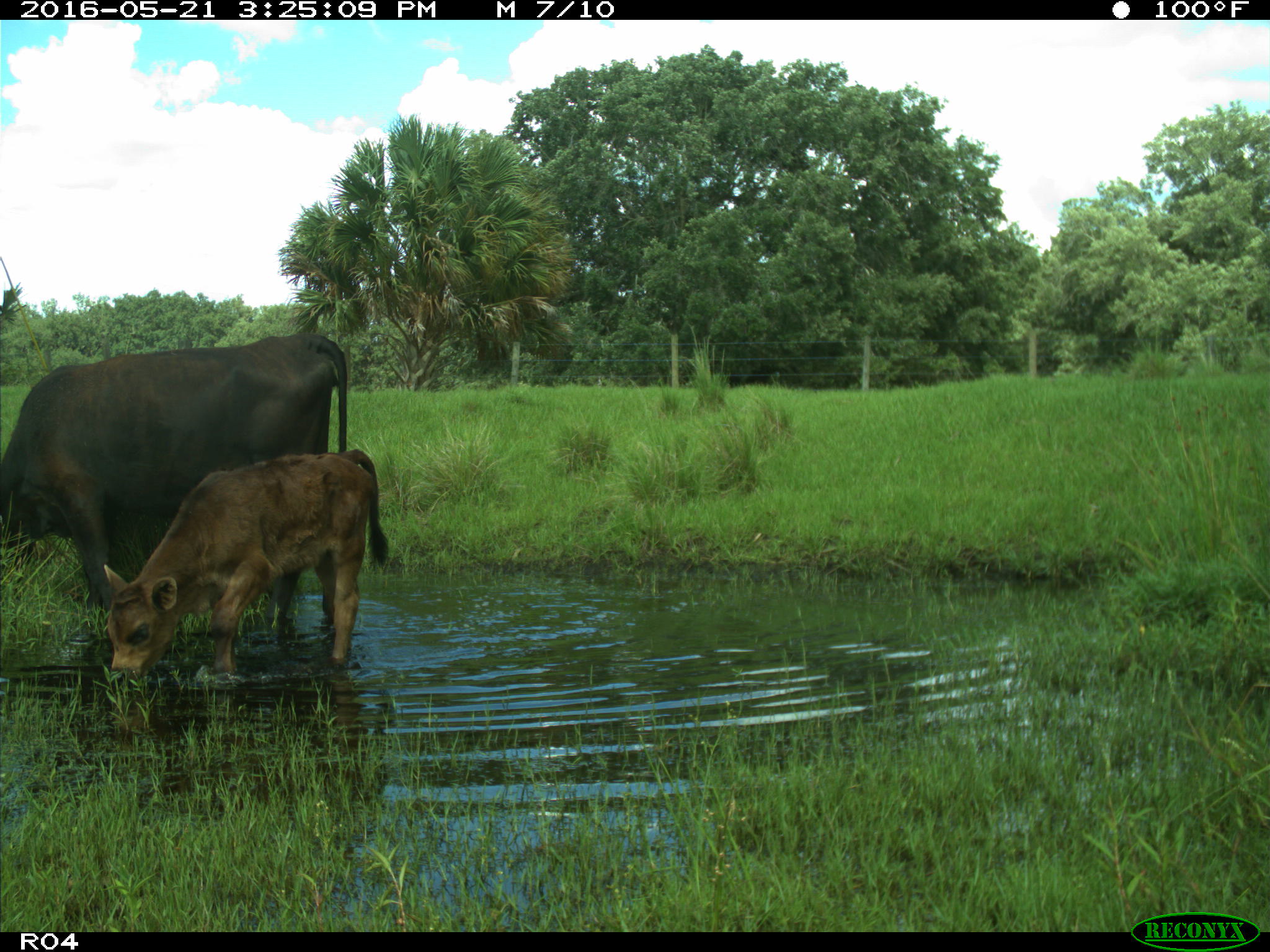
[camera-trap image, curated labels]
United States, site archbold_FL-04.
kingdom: Animalia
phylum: Chordata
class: Mammalia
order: Artiodactyla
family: Bovidae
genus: Bos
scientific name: Bos taurus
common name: domestic cow